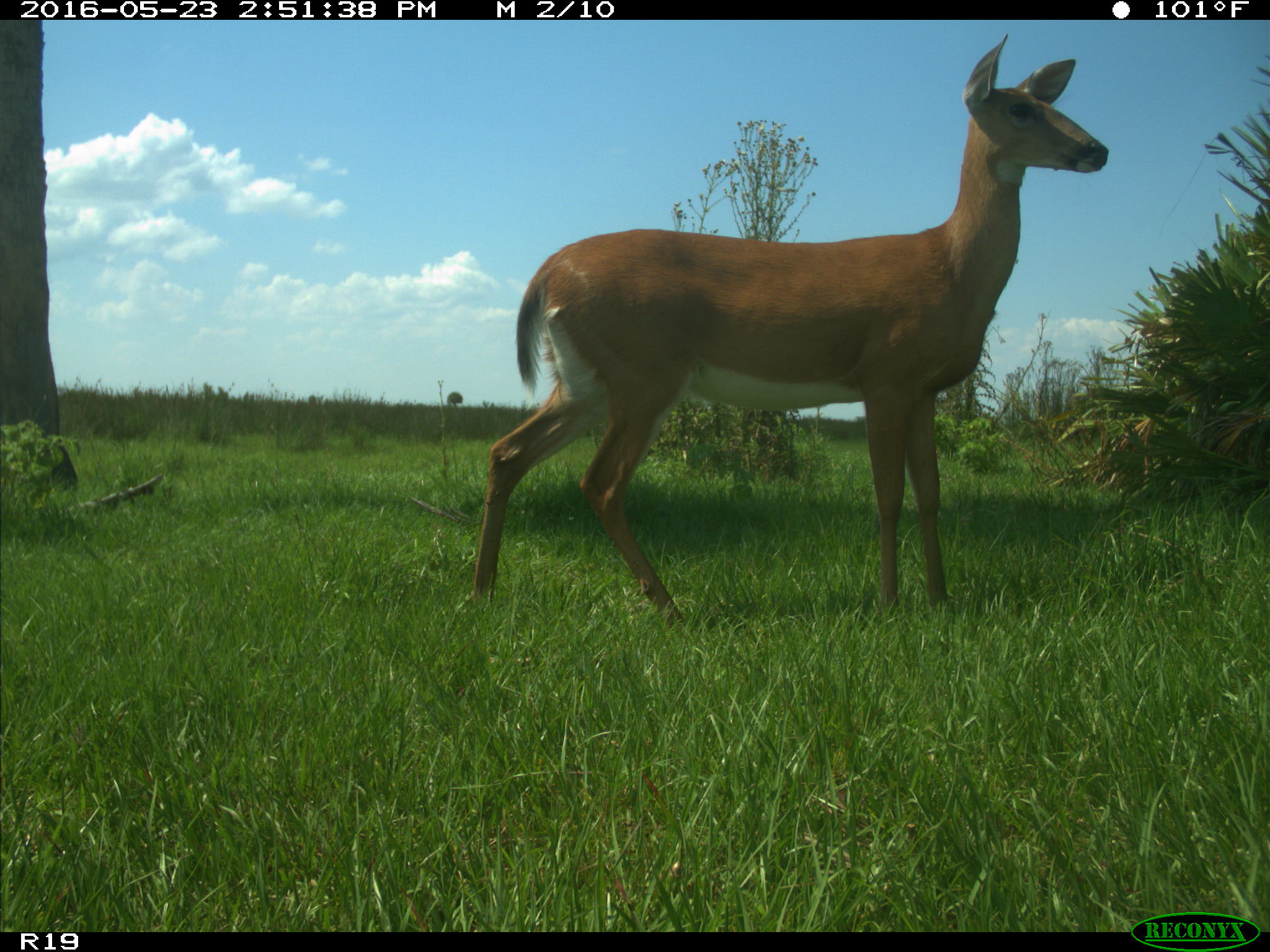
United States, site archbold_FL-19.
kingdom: Animalia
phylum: Chordata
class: Mammalia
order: Artiodactyla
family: Cervidae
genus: Odocoileus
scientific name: Odocoileus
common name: deer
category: unidentified deer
Unidentified deer (deer) (Odocoileus).